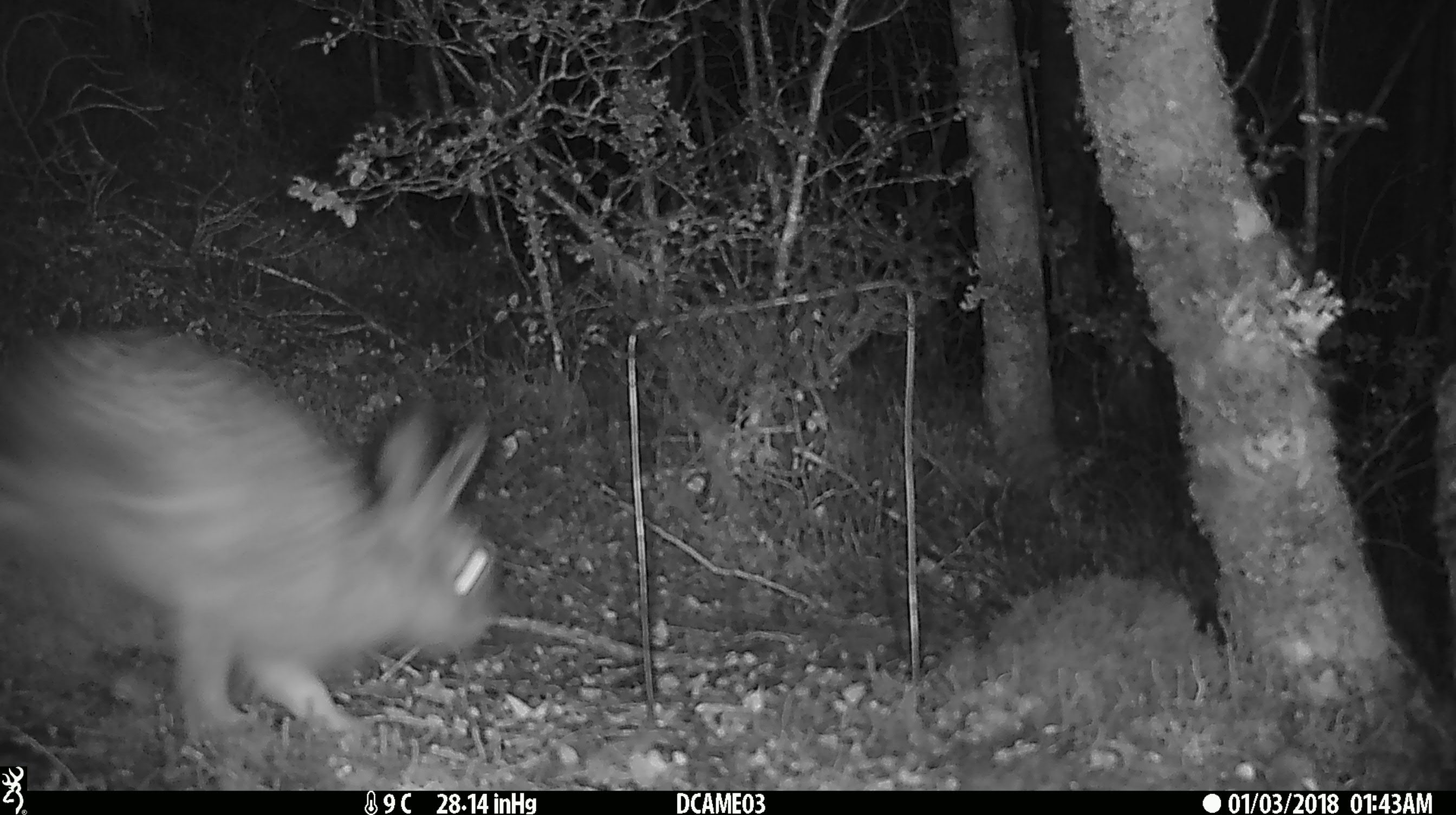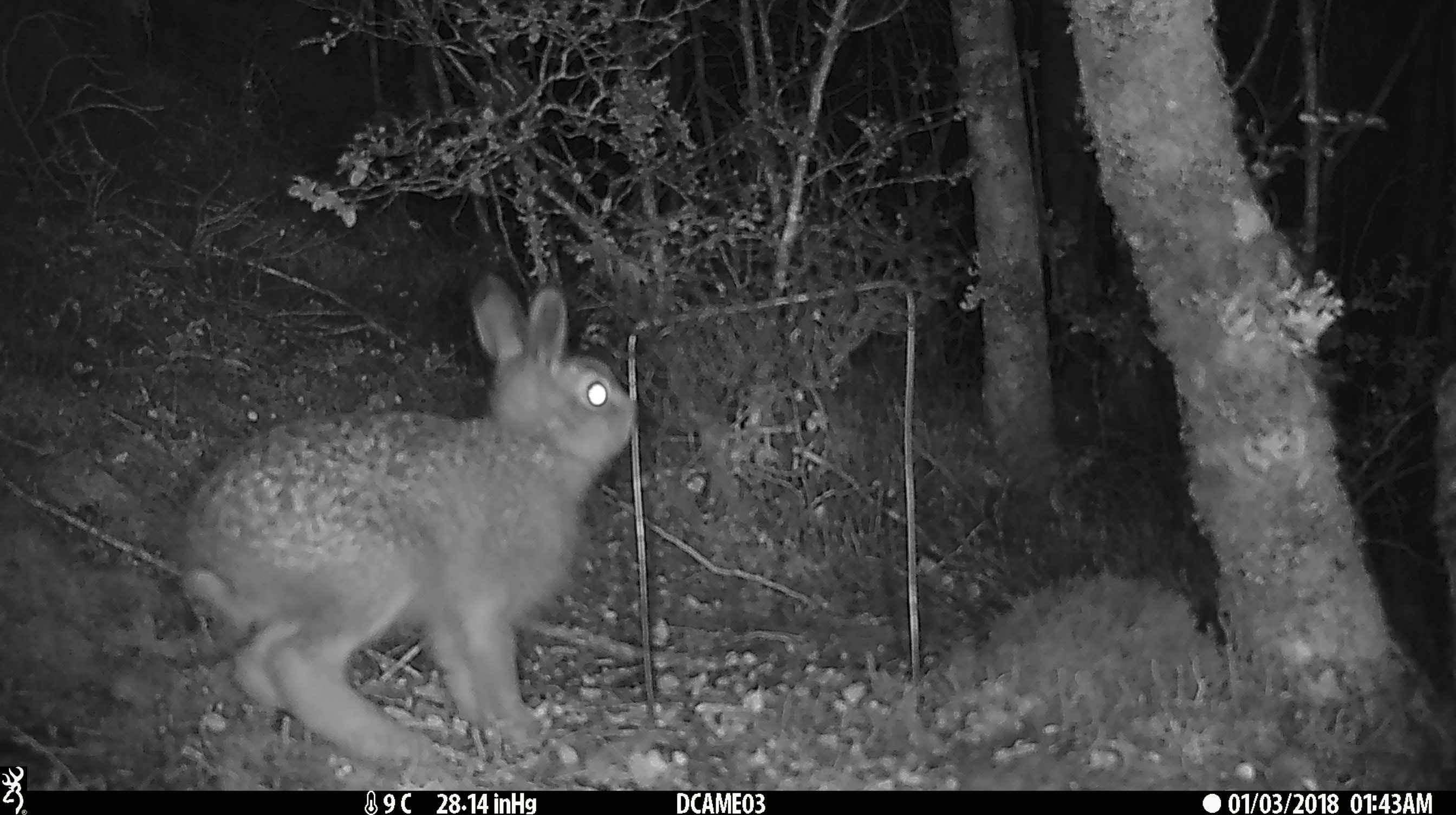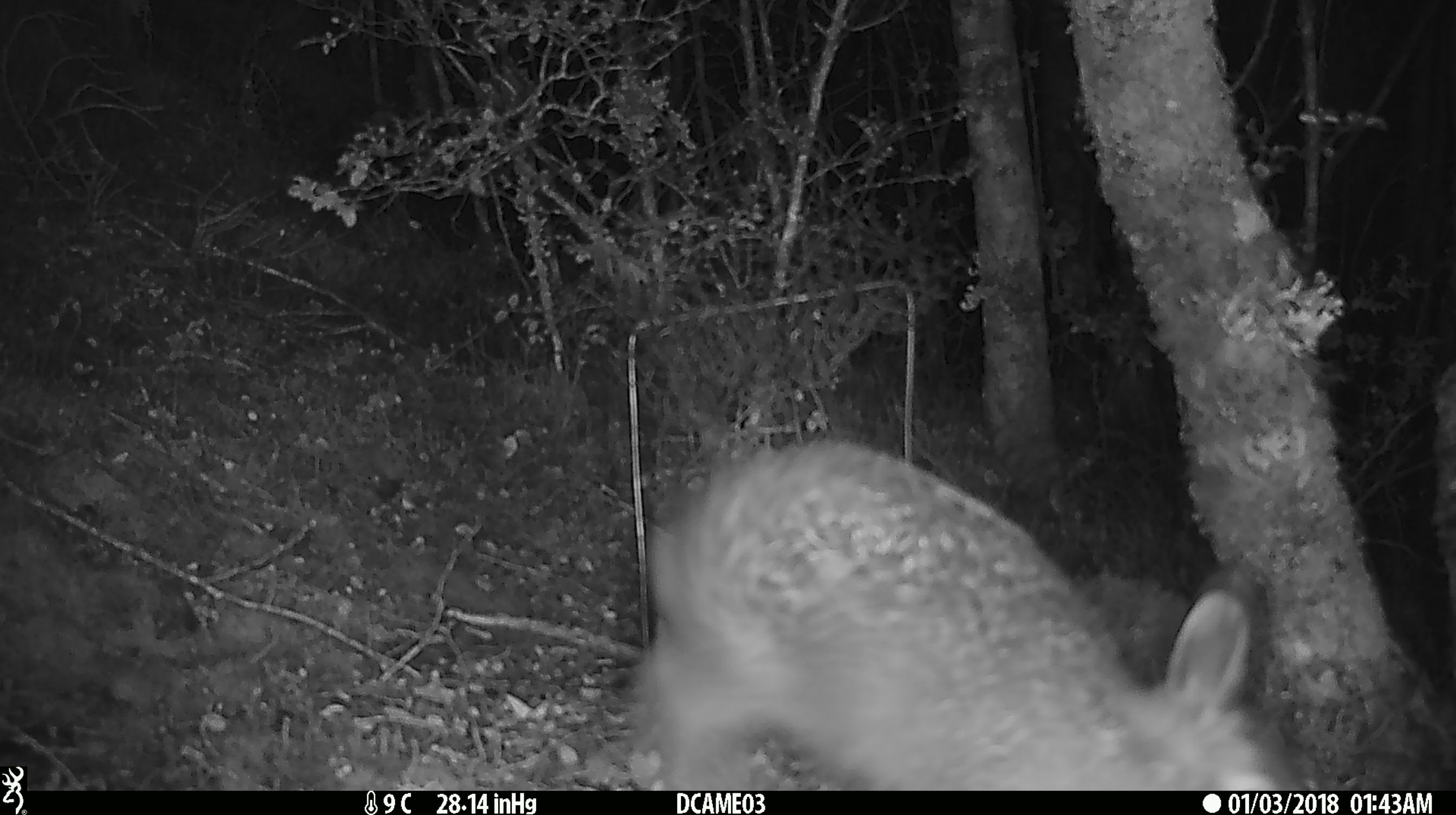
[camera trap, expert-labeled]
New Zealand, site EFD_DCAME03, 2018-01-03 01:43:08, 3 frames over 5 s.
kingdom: Animalia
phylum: Chordata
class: Mammalia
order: Lagomorpha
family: Leporidae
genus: Oryctolagus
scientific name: Oryctolagus cuniculus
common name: european rabbit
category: rabbit